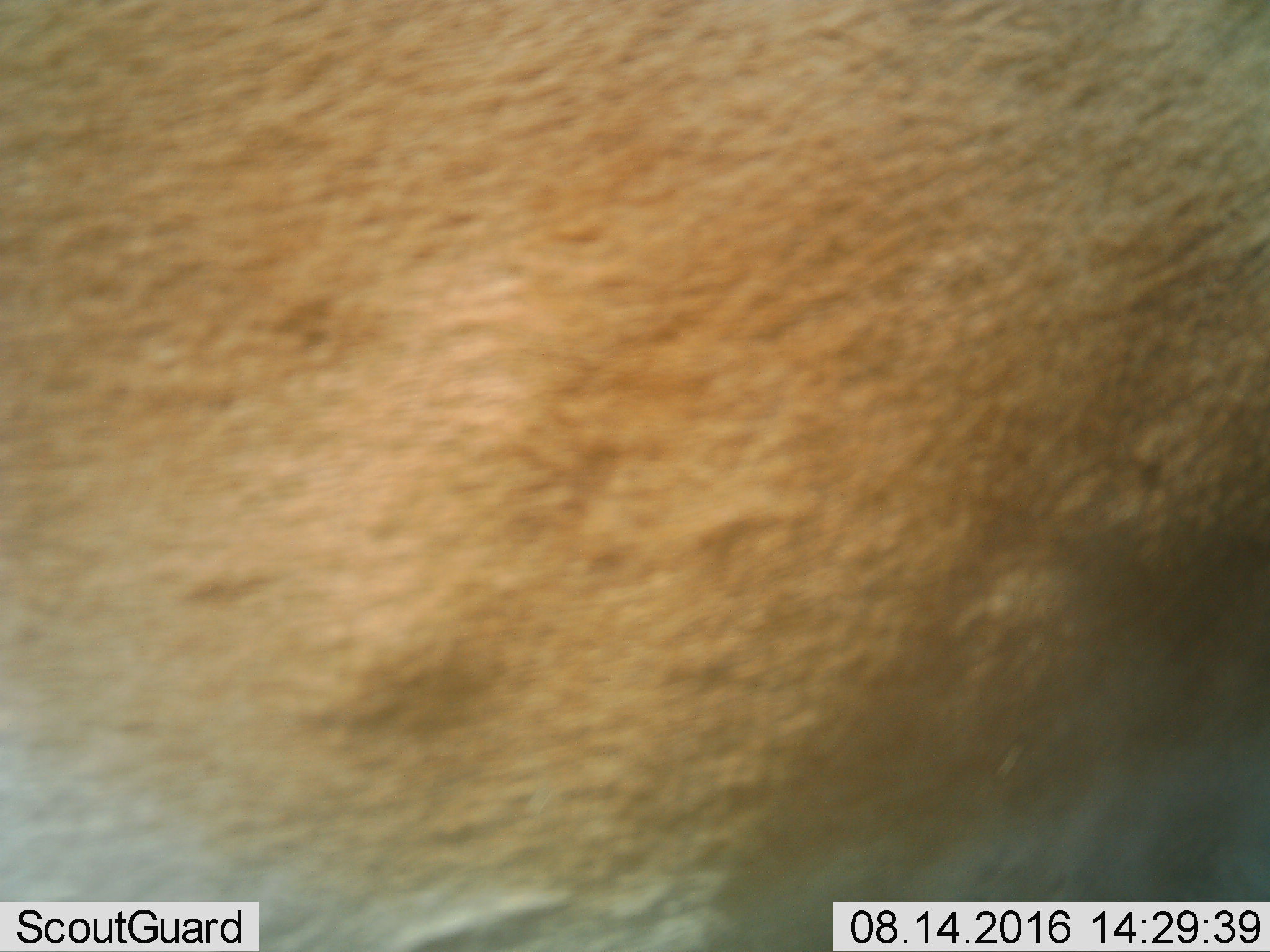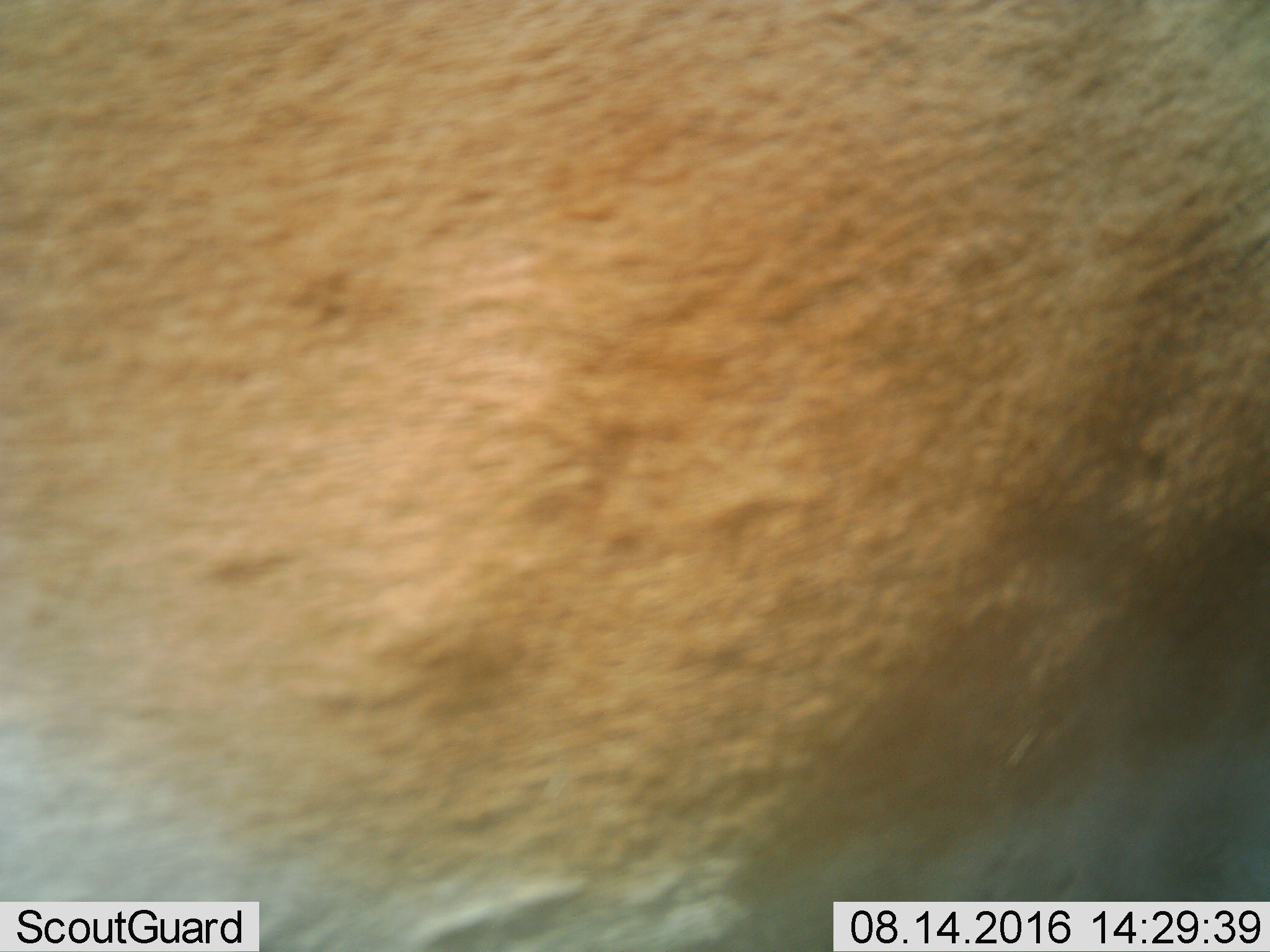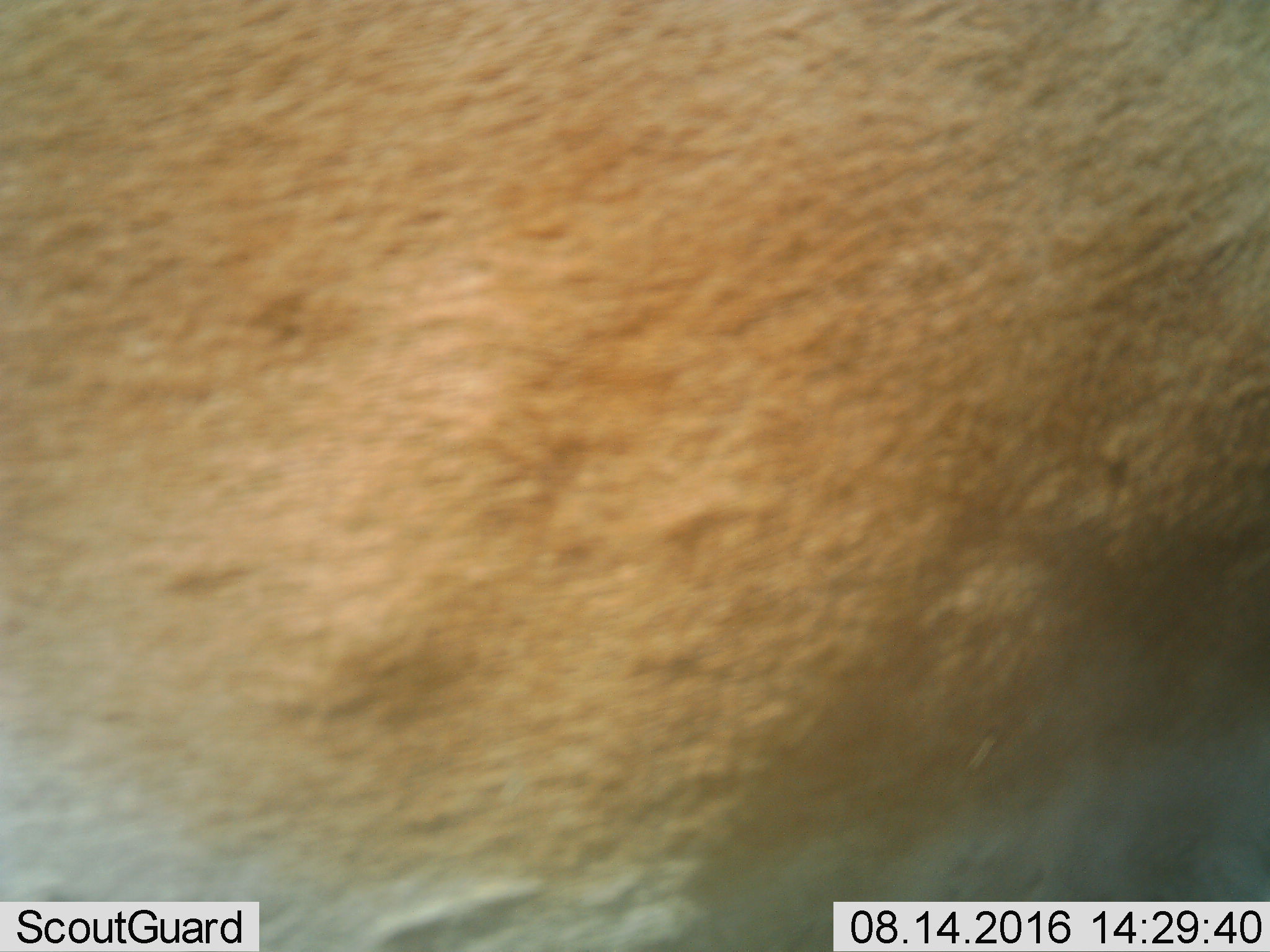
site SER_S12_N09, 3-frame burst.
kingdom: Animalia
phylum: Chordata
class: Mammalia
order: Artiodactyla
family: Bovidae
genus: Nanger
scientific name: Nanger granti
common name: grant's gazelle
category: gazellegrants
Gazellegrants (grant's gazelle) (Nanger granti), count 1. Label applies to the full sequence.